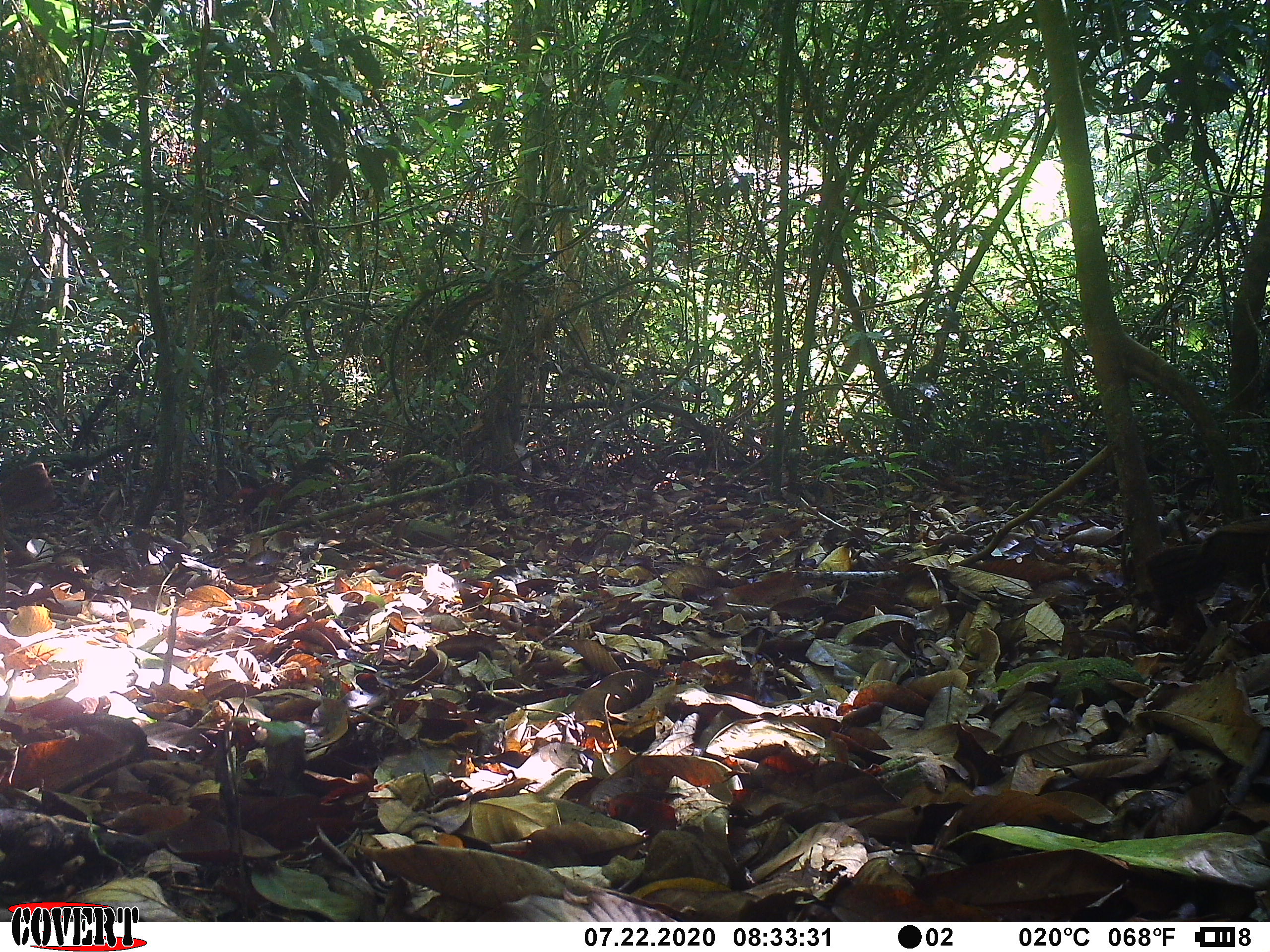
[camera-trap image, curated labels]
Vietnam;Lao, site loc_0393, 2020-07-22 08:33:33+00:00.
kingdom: Animalia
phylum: Chordata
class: Aves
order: Galliformes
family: Phasianidae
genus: Gallus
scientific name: Gallus gallus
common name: red junglefowl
Red junglefowl (Gallus gallus). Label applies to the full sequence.